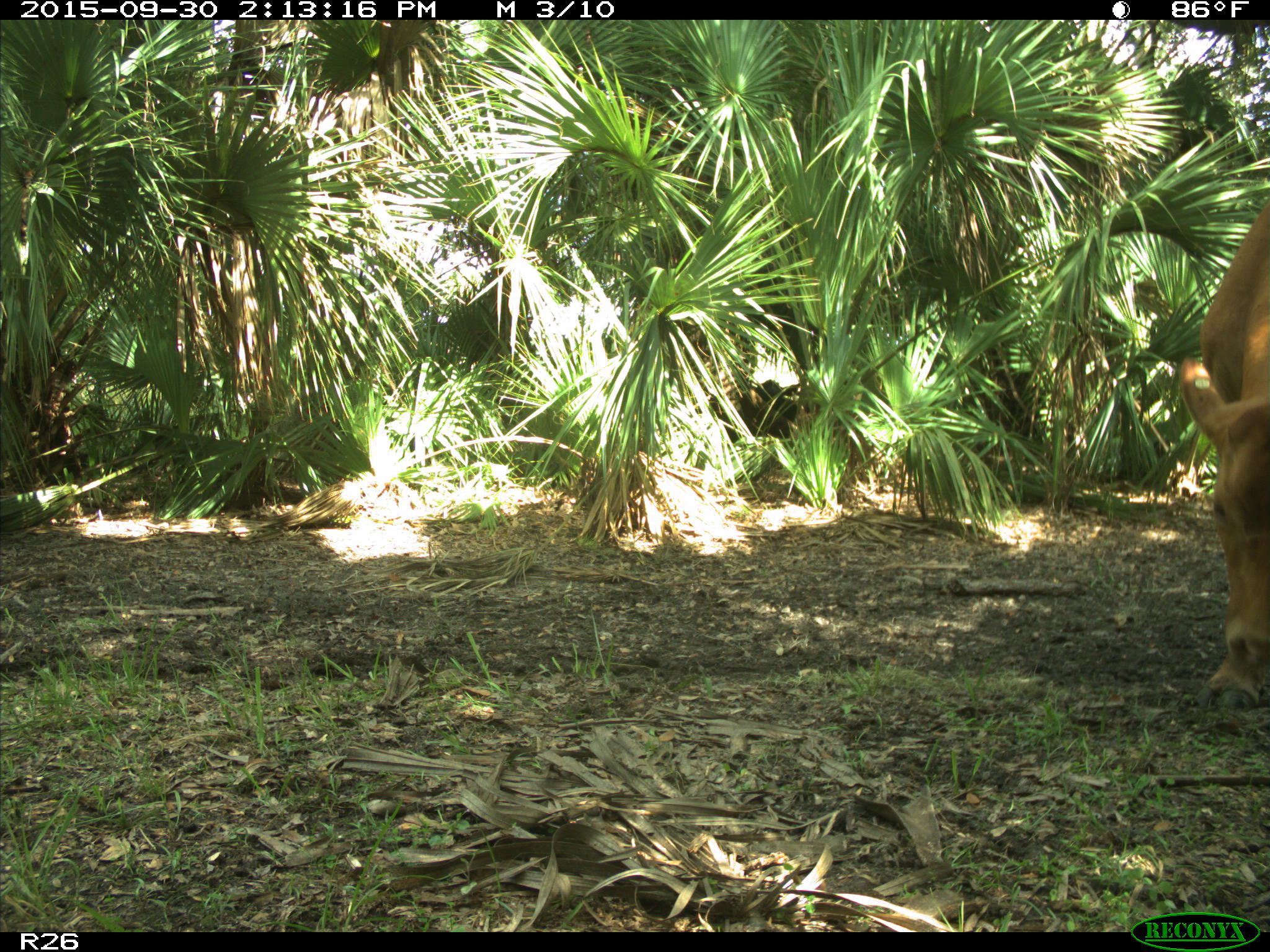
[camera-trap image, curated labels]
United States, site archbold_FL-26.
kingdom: Animalia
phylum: Chordata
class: Mammalia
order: Artiodactyla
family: Bovidae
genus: Bos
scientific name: Bos taurus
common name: domestic cow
Bos taurus (domestic cow).